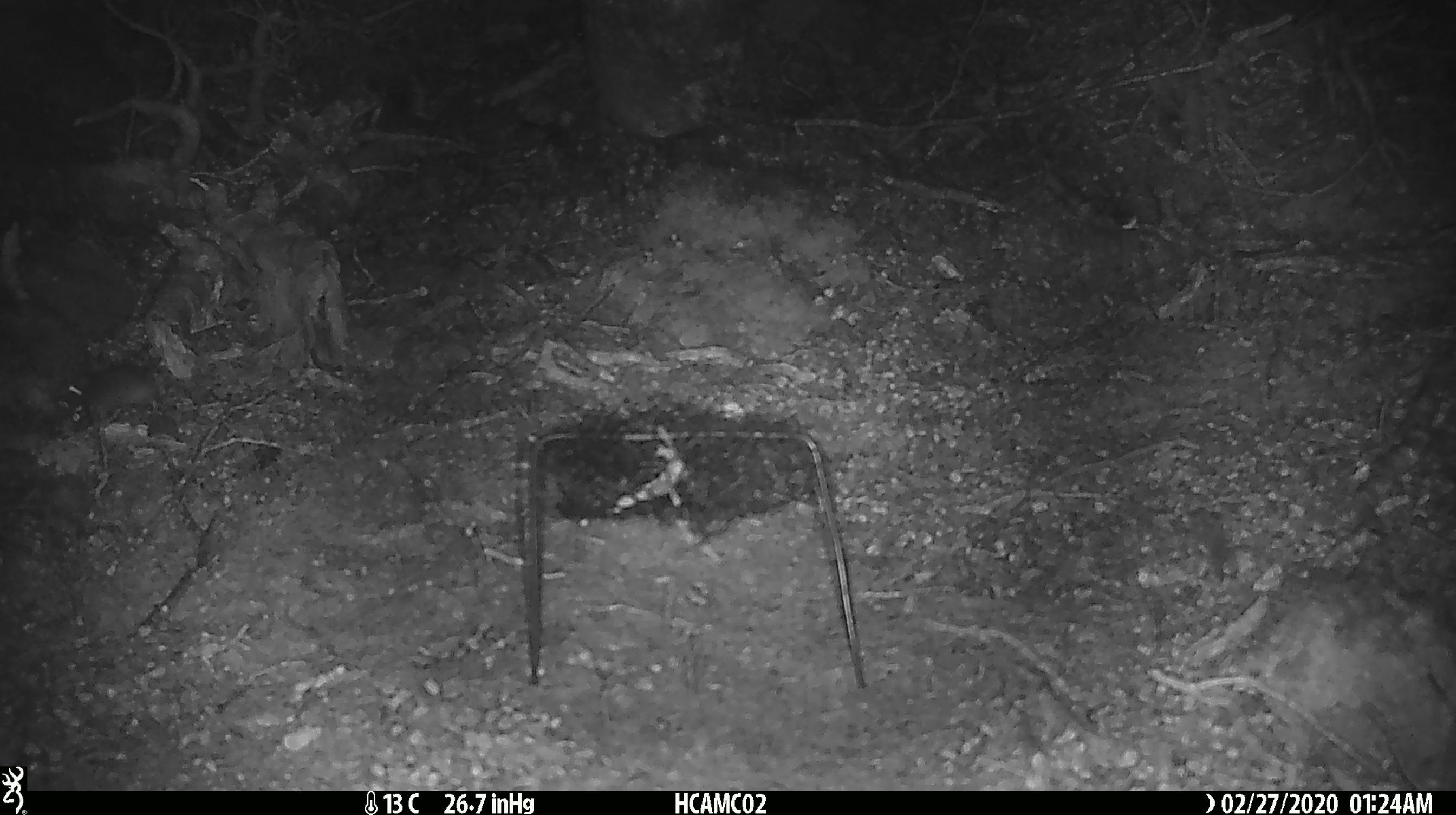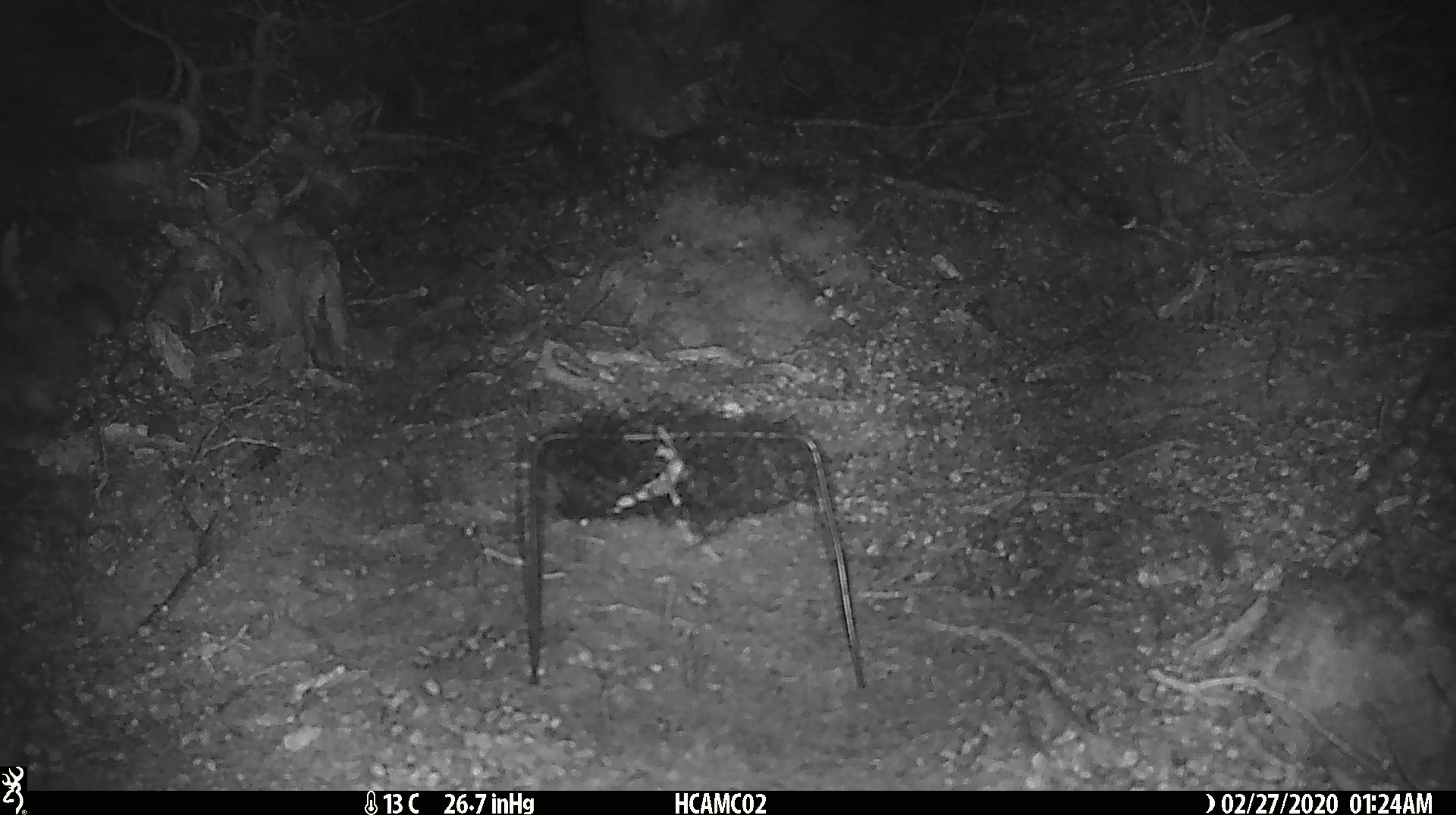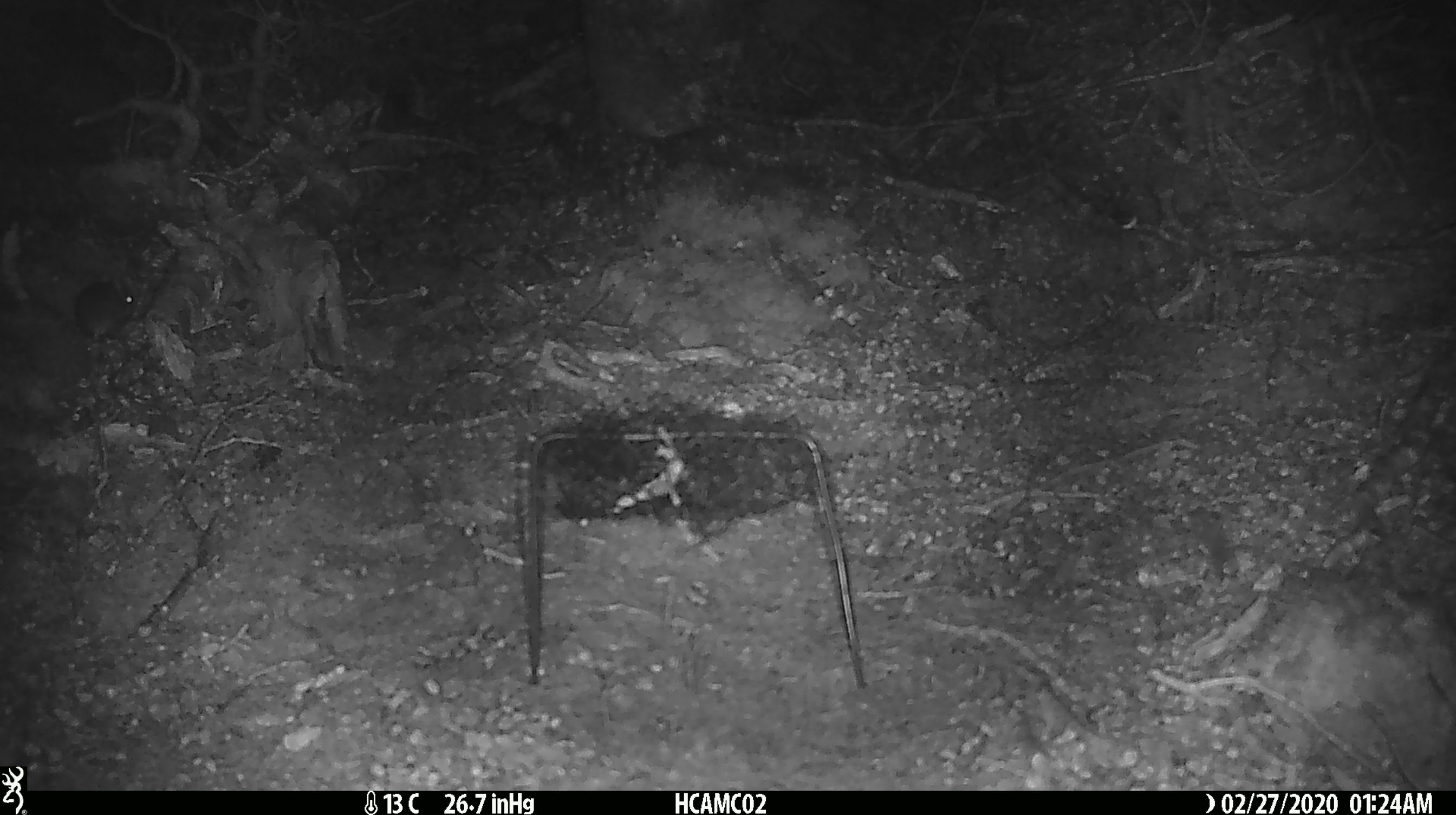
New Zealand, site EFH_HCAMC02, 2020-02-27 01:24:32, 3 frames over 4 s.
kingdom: Animalia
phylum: Chordata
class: Mammalia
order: Rodentia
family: Muridae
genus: Mus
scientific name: Mus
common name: mouse